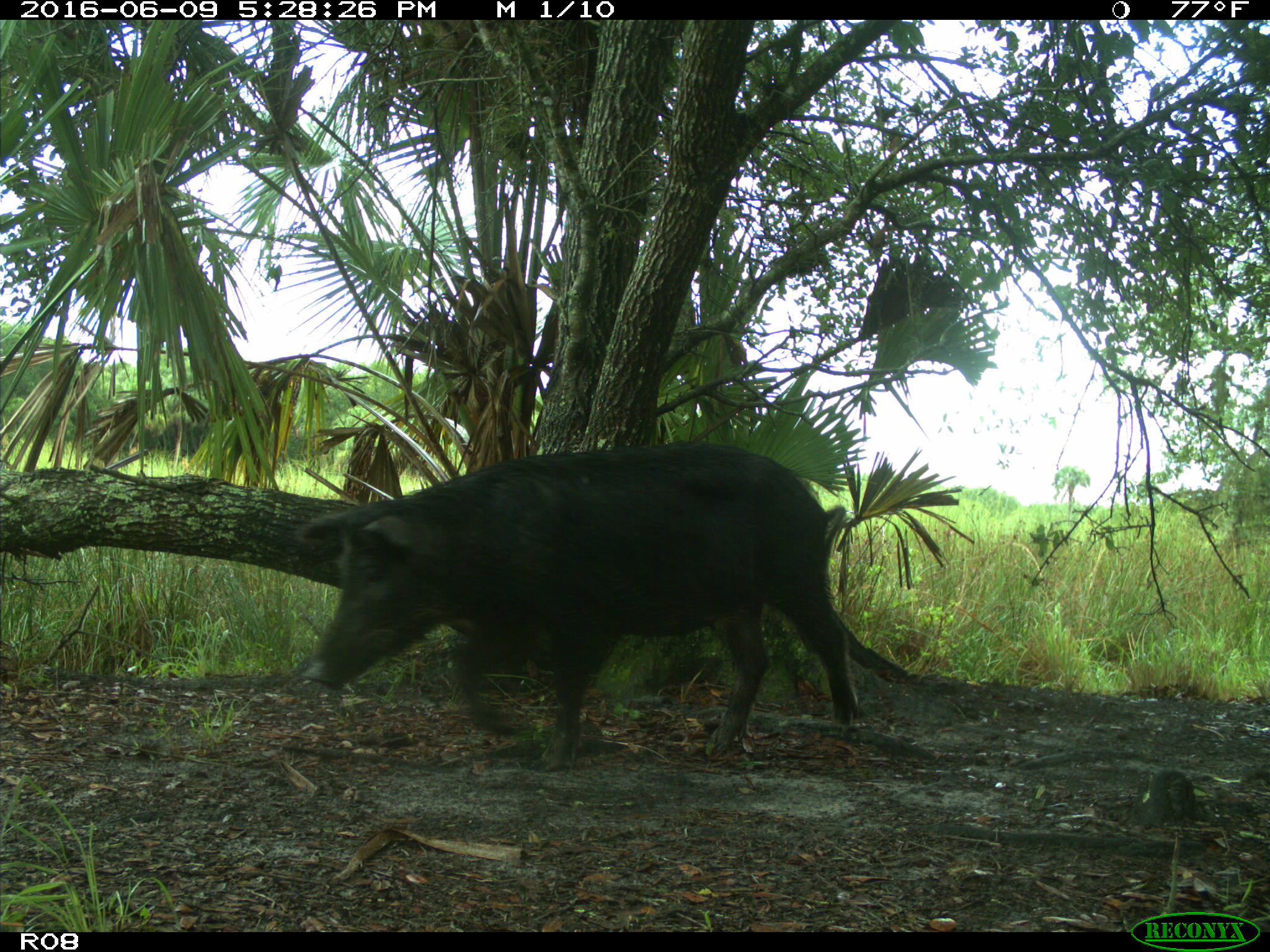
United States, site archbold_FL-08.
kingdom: Animalia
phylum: Chordata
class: Mammalia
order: Artiodactyla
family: Suidae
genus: Sus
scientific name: Sus scrofa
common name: wild boar